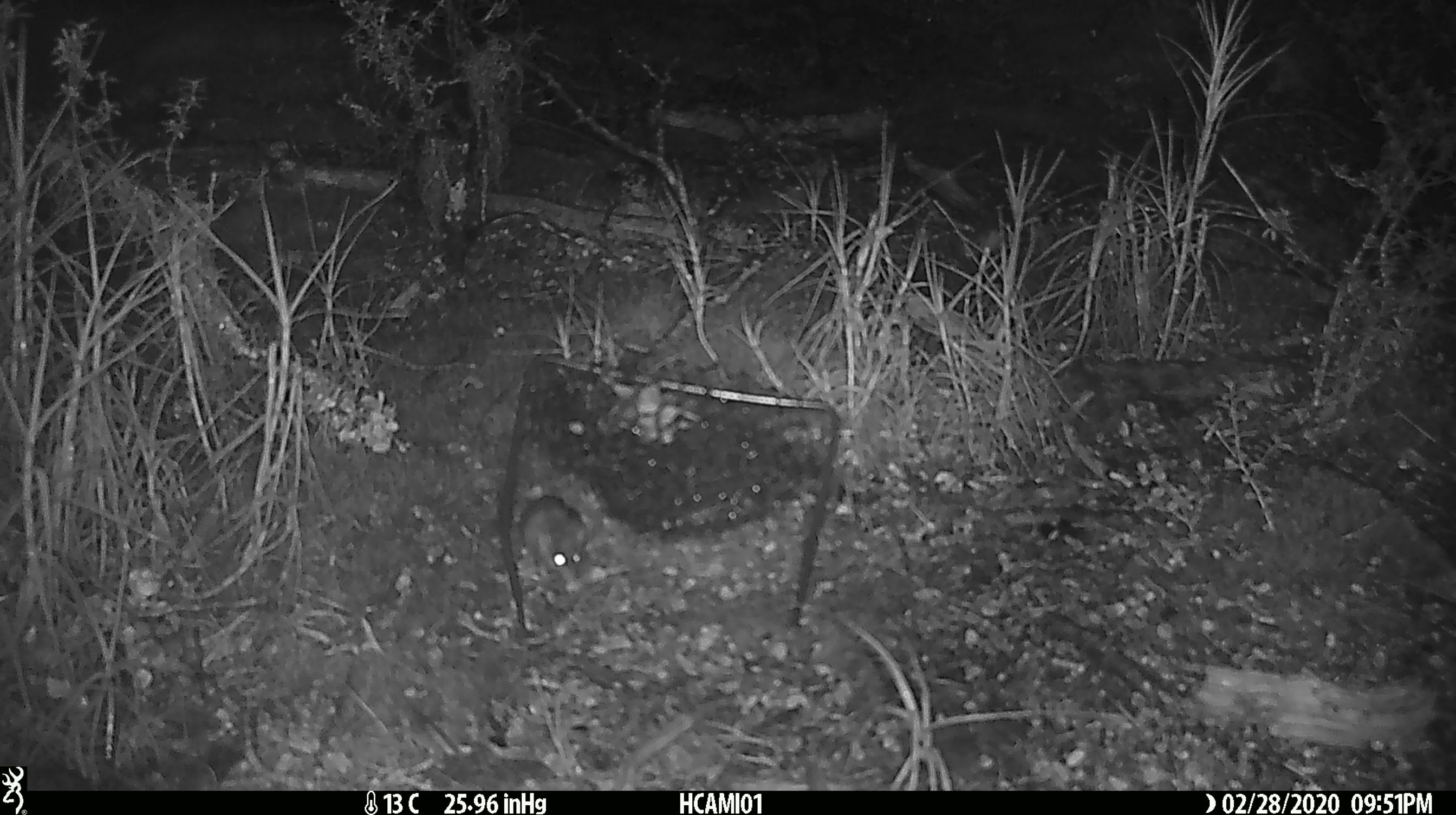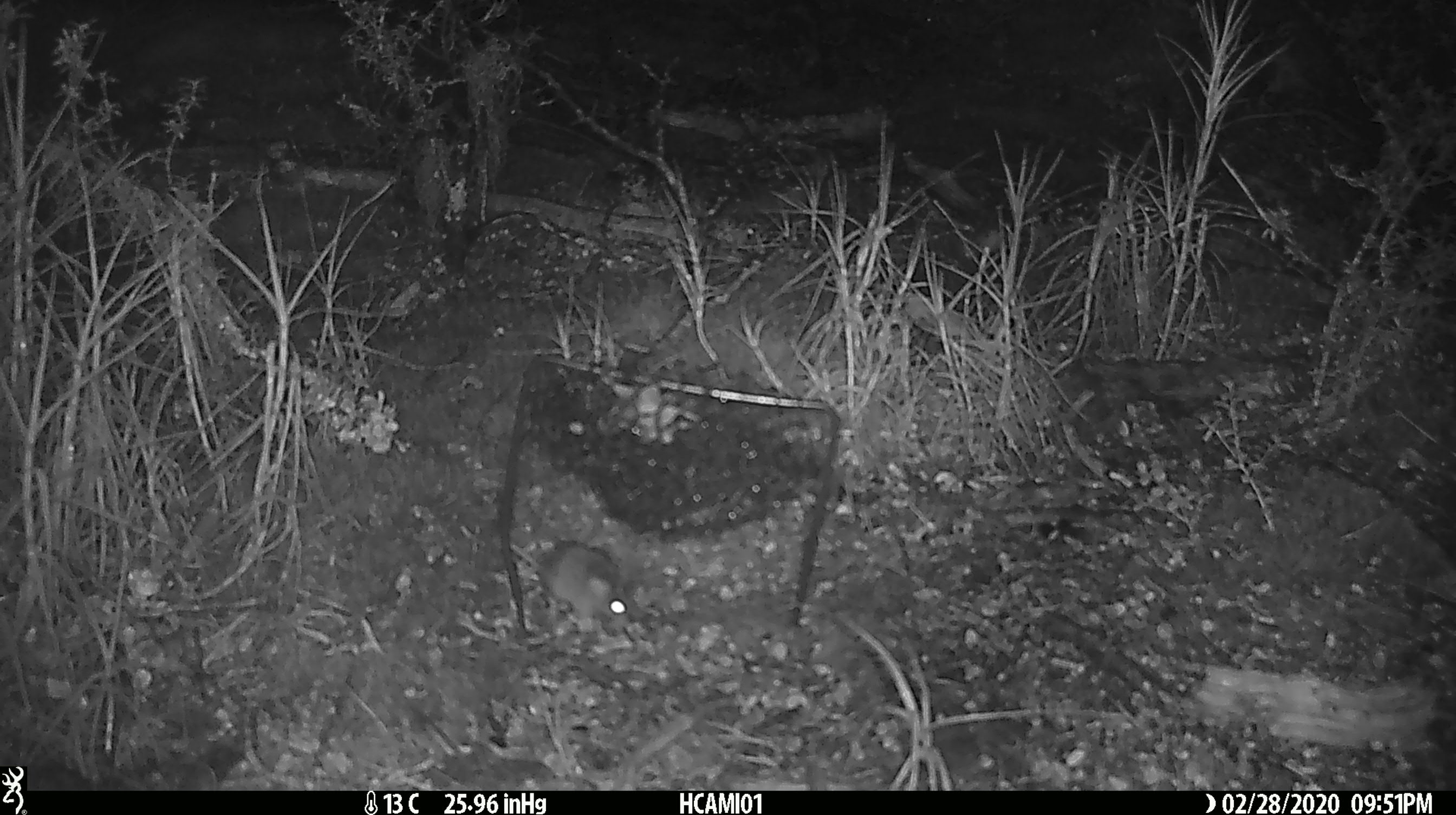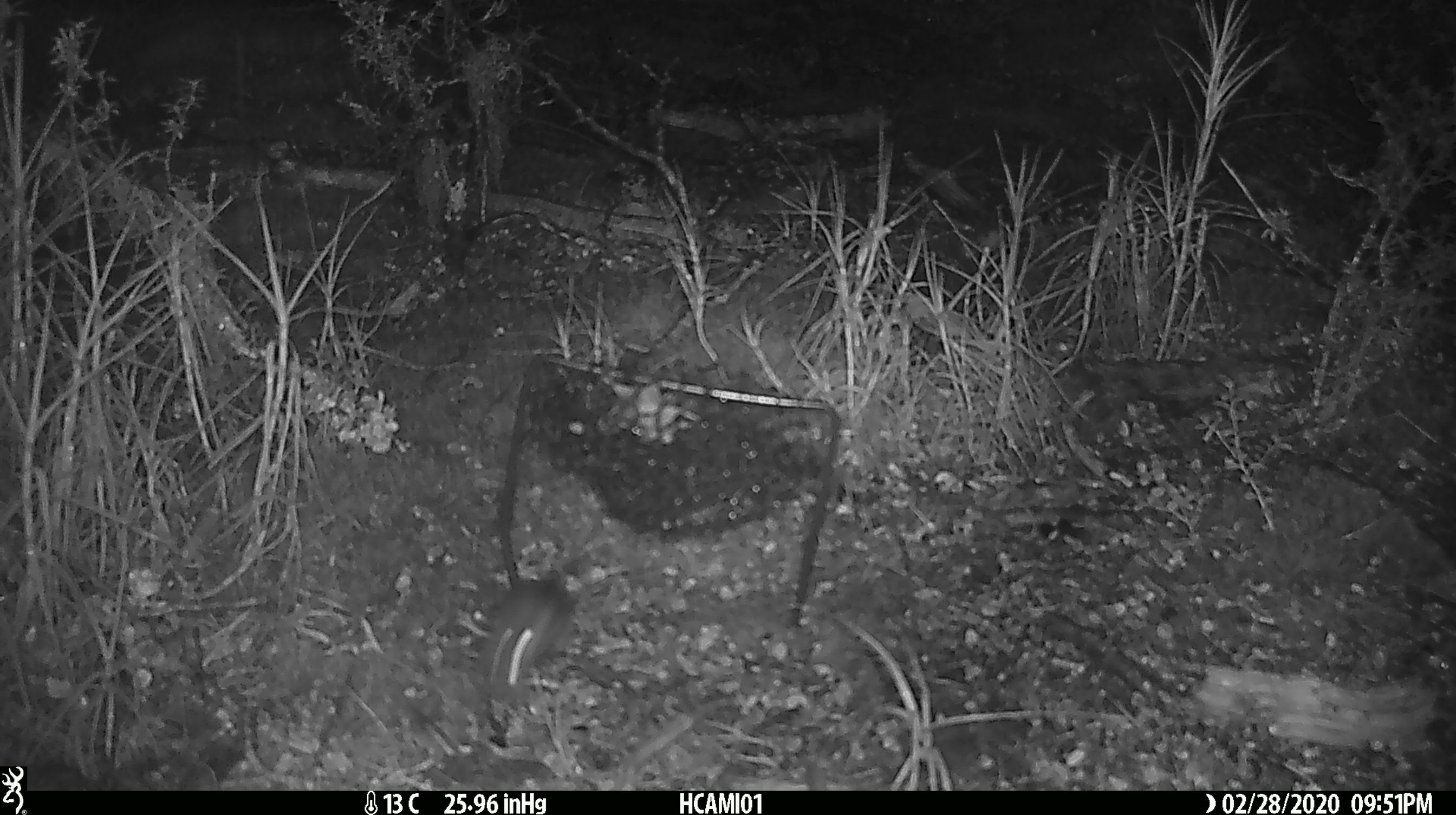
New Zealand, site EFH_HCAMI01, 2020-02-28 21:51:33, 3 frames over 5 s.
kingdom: Animalia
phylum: Chordata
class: Mammalia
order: Rodentia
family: Muridae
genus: Mus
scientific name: Mus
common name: mouse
Mouse (Mus).